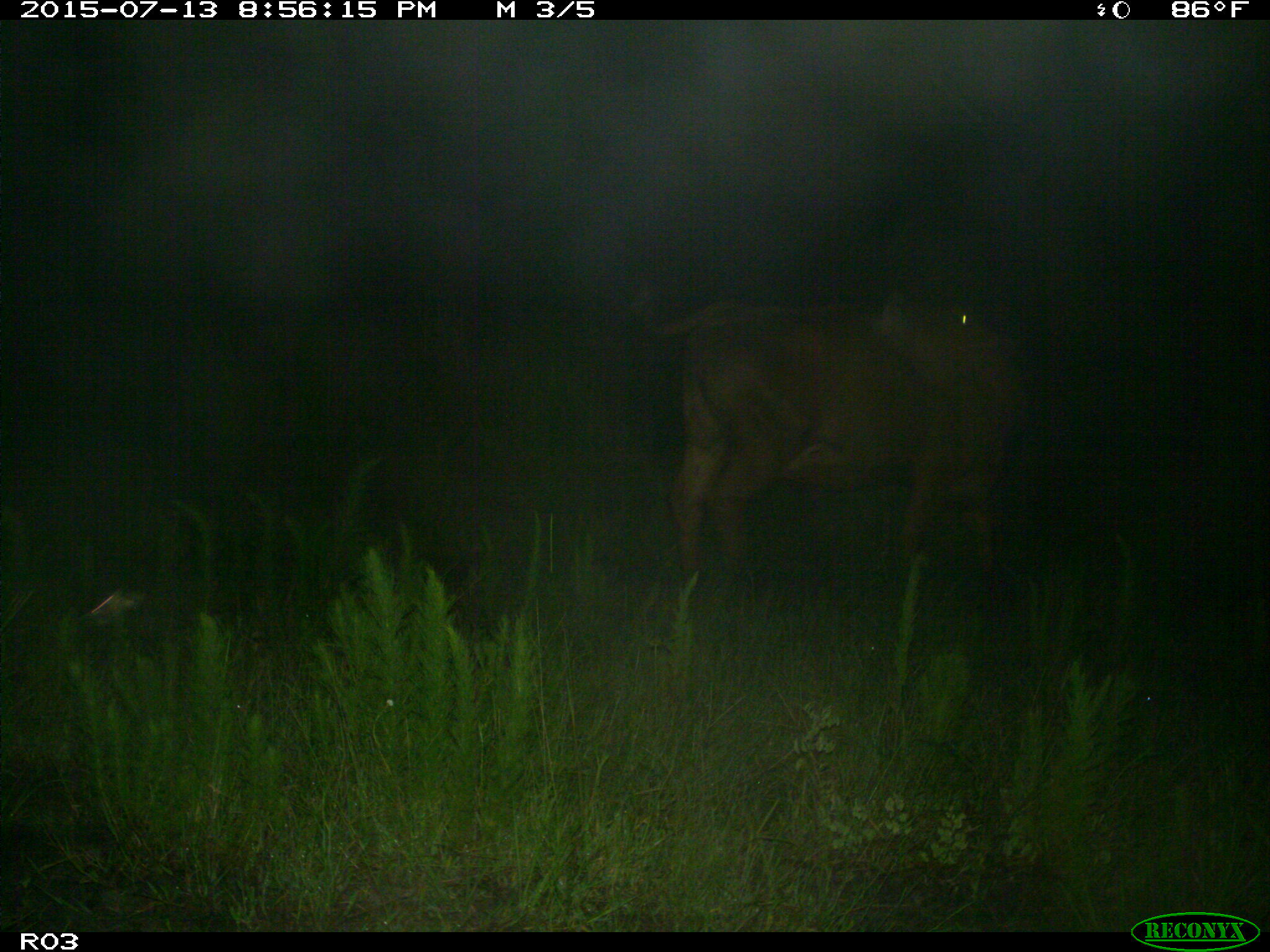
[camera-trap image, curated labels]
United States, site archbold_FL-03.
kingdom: Animalia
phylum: Chordata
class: Mammalia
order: Artiodactyla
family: Bovidae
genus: Bos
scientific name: Bos taurus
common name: domestic cow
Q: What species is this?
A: Bos taurus (domestic cow).